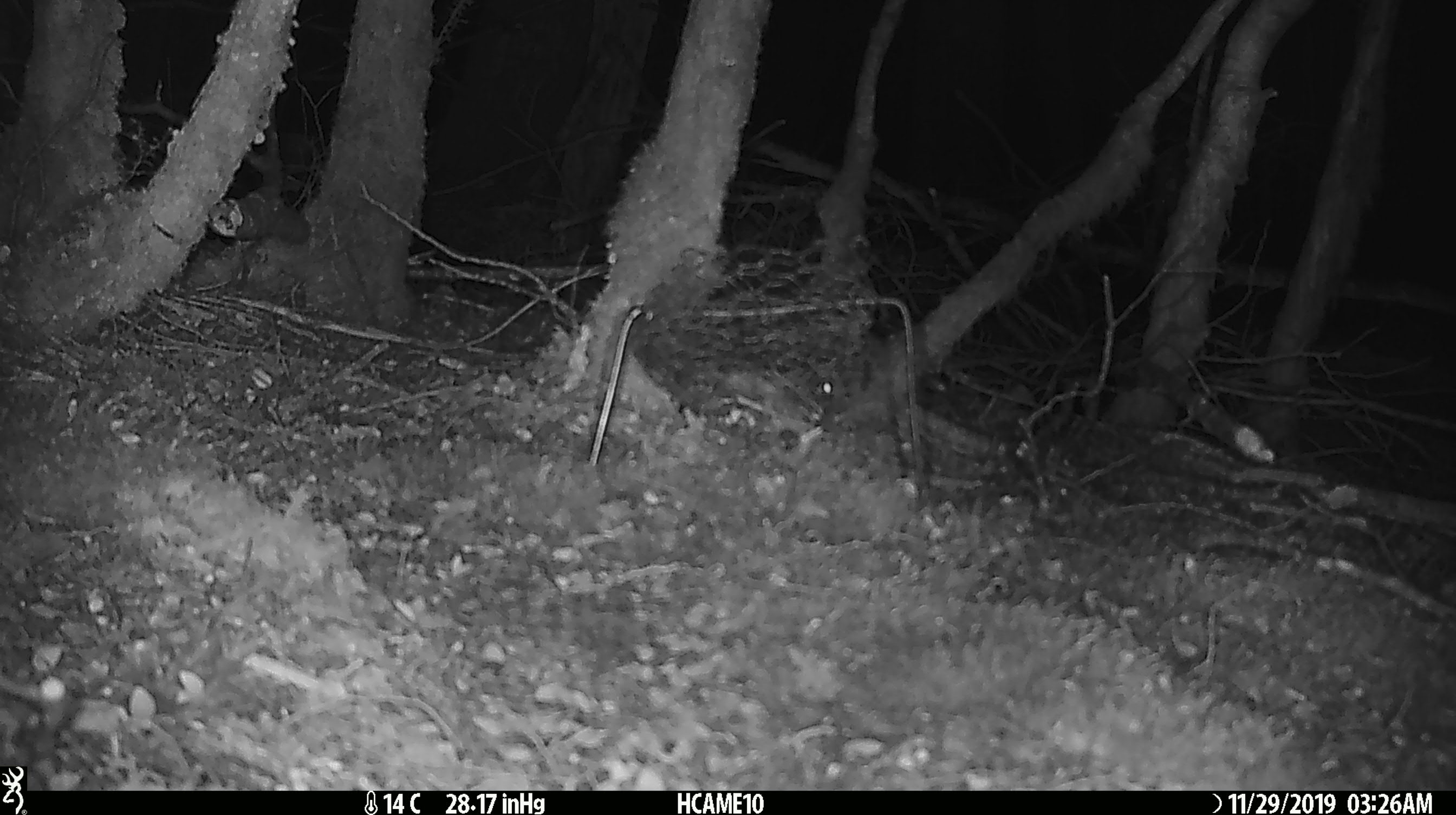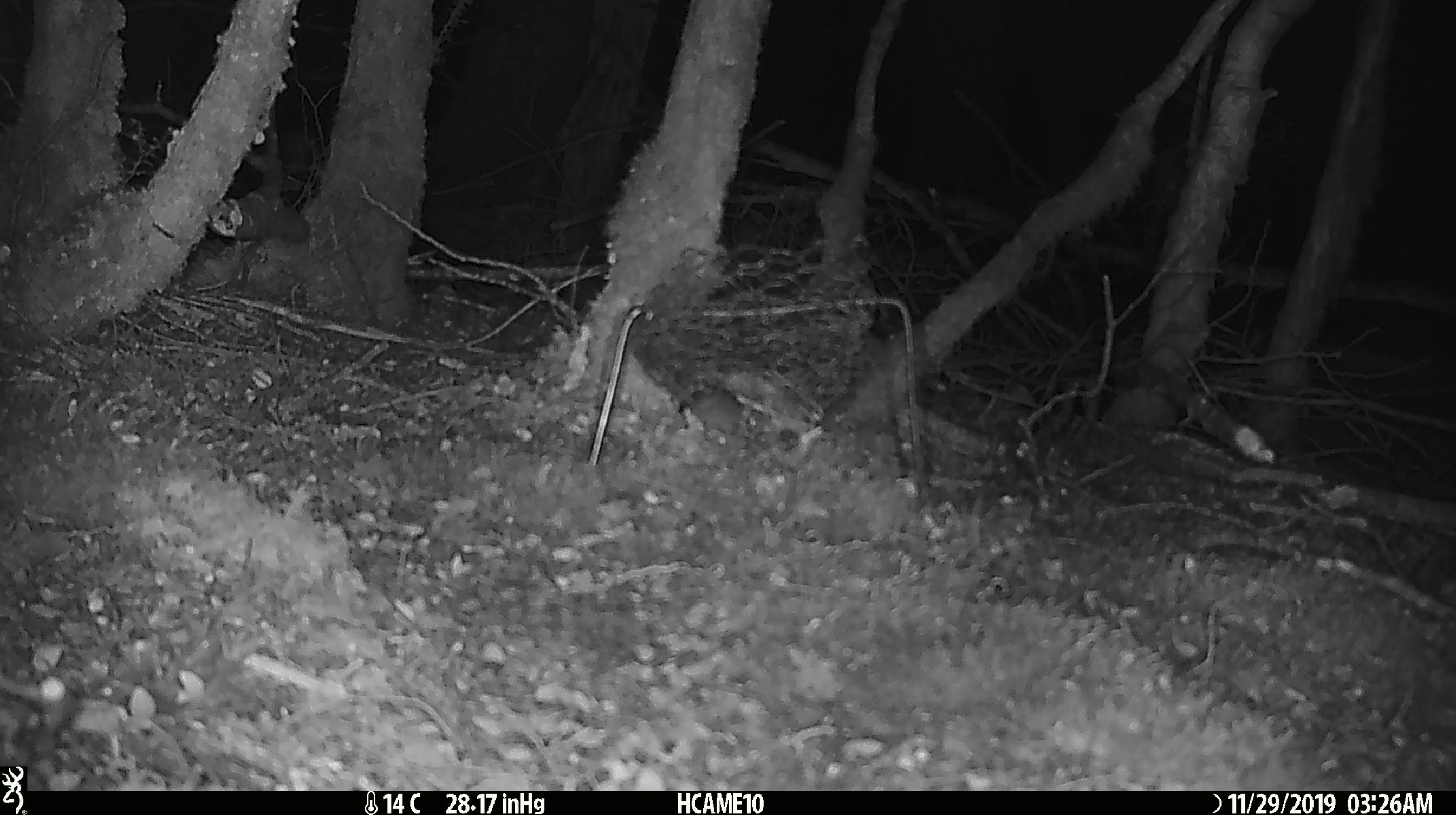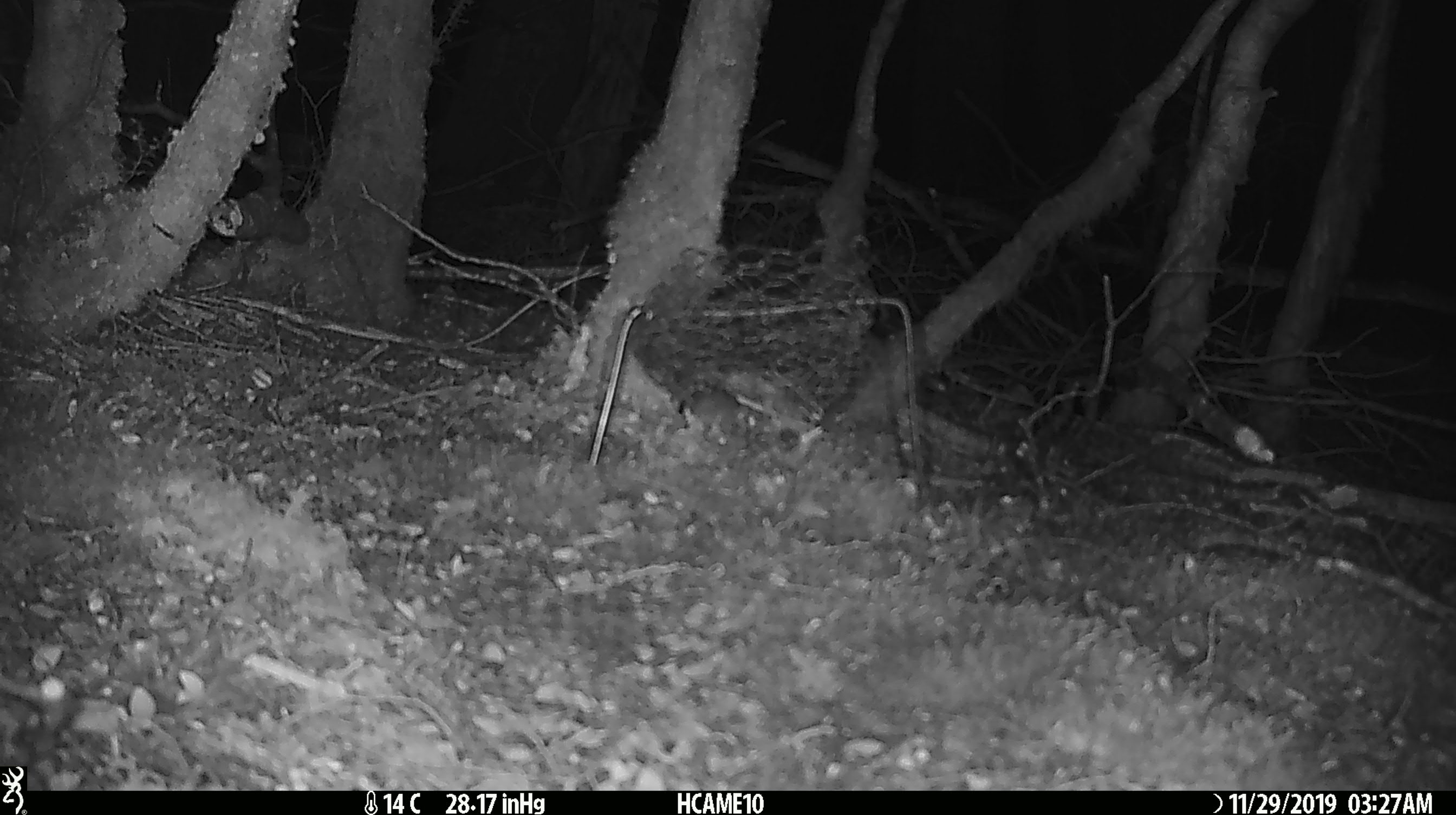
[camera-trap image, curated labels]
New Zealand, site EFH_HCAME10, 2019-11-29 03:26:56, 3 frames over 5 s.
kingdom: Animalia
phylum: Chordata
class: Mammalia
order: Rodentia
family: Muridae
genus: Mus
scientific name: Mus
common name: mouse